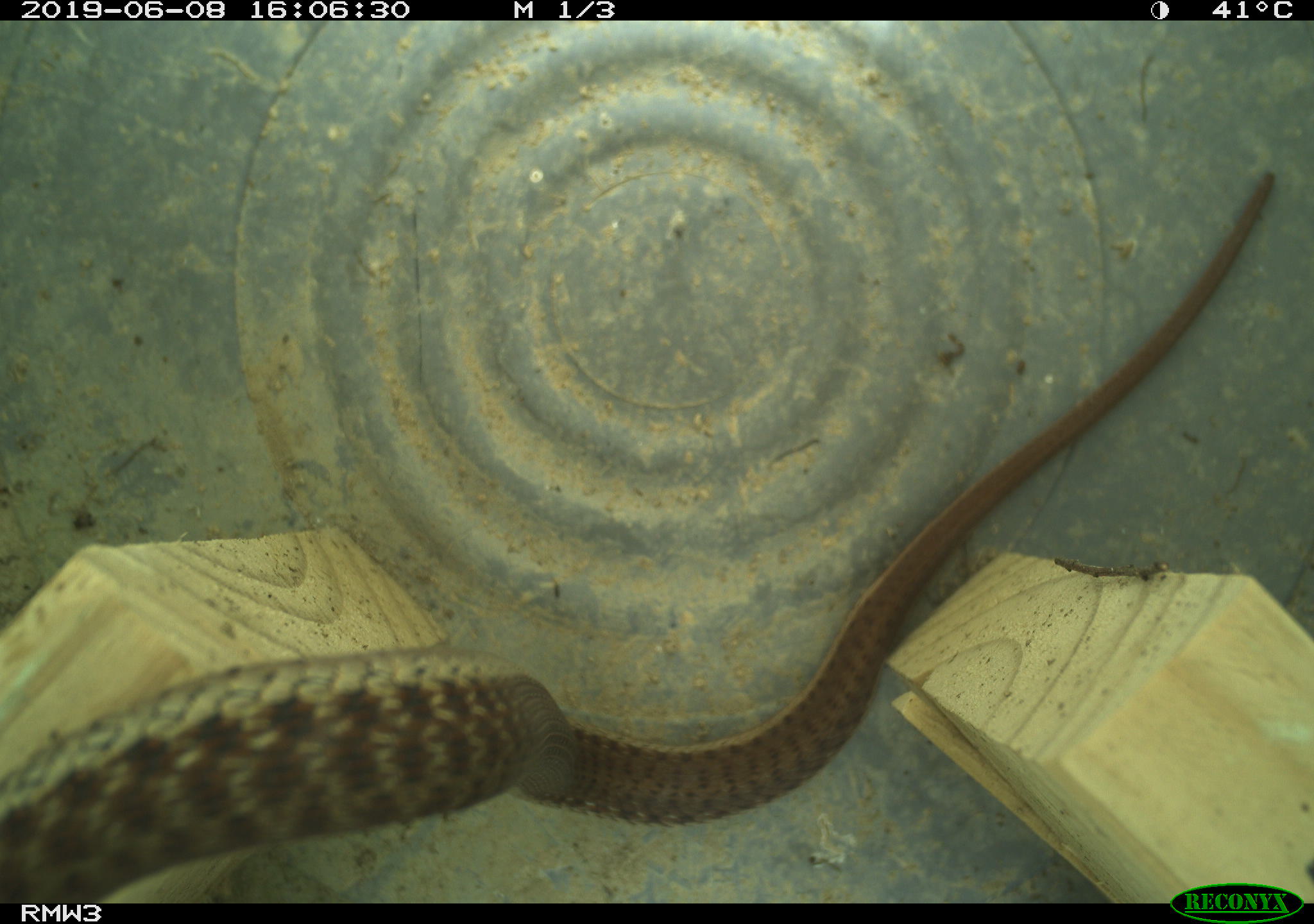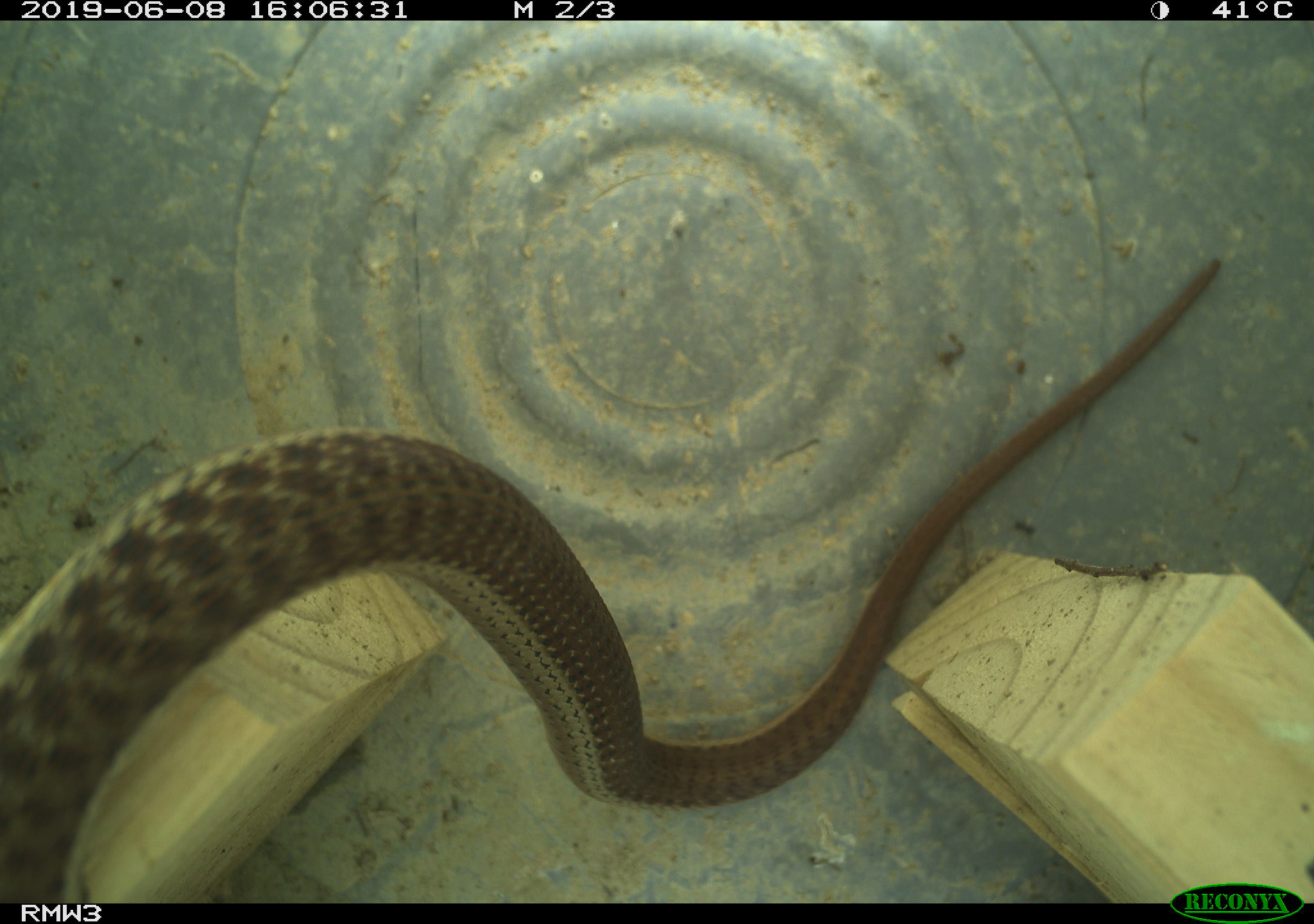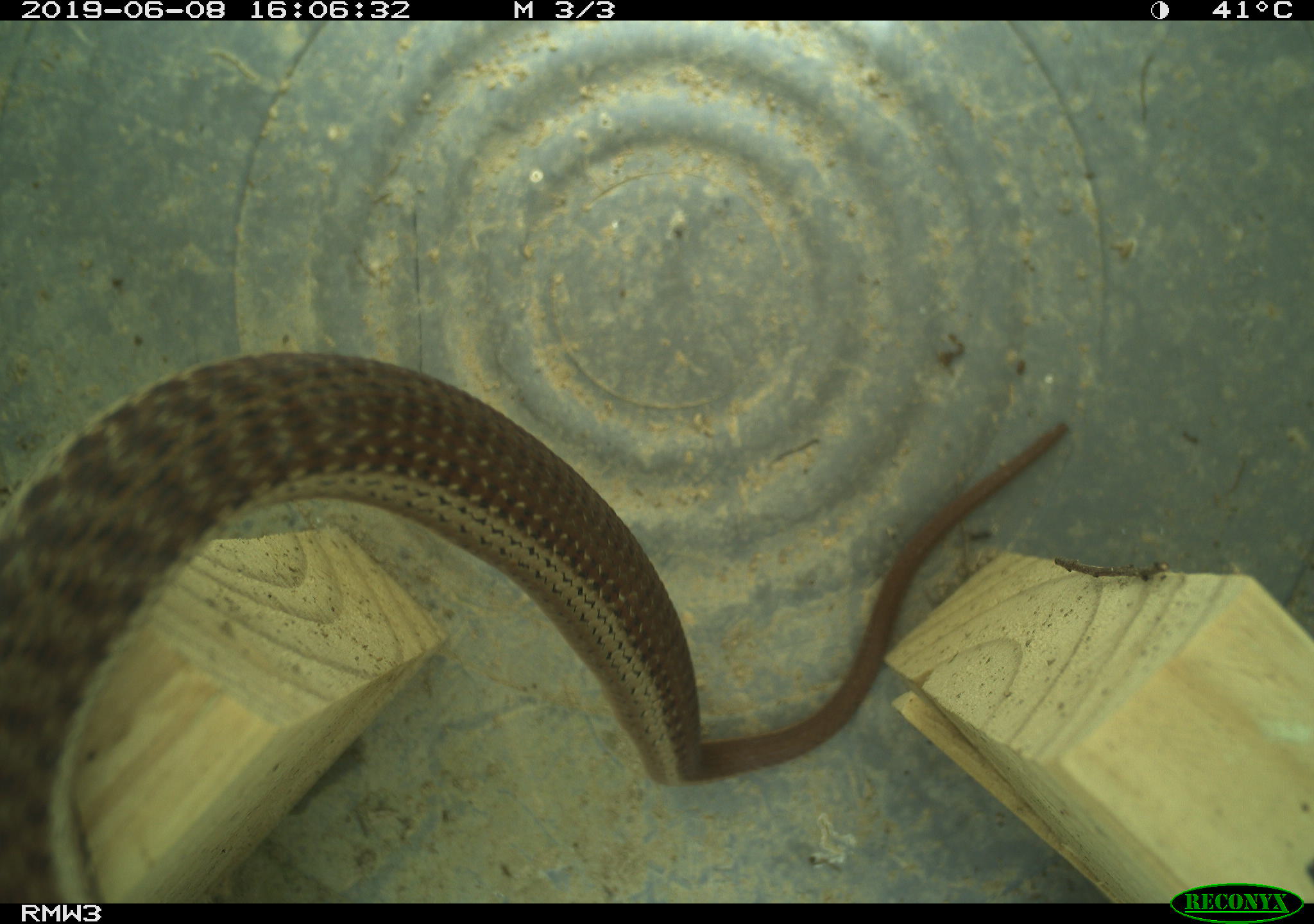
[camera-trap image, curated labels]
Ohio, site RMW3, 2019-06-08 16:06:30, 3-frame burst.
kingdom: Animalia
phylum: Chordata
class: Reptilia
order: Squamata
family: Colubridae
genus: Thamnophis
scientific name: Thamnophis sirtalis sirtalis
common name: eastern gartersnake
Eastern gartersnake (Thamnophis sirtalis sirtalis).